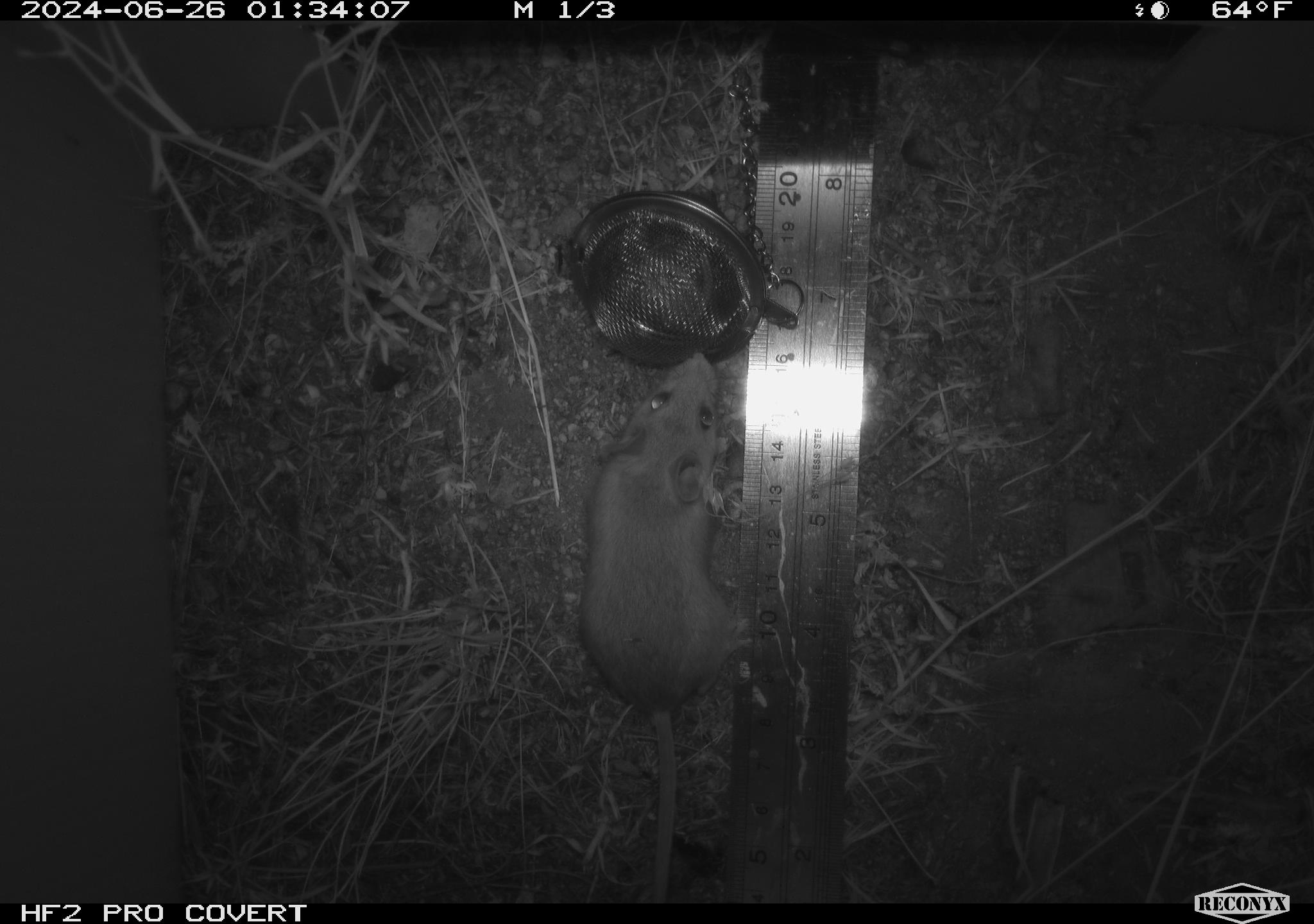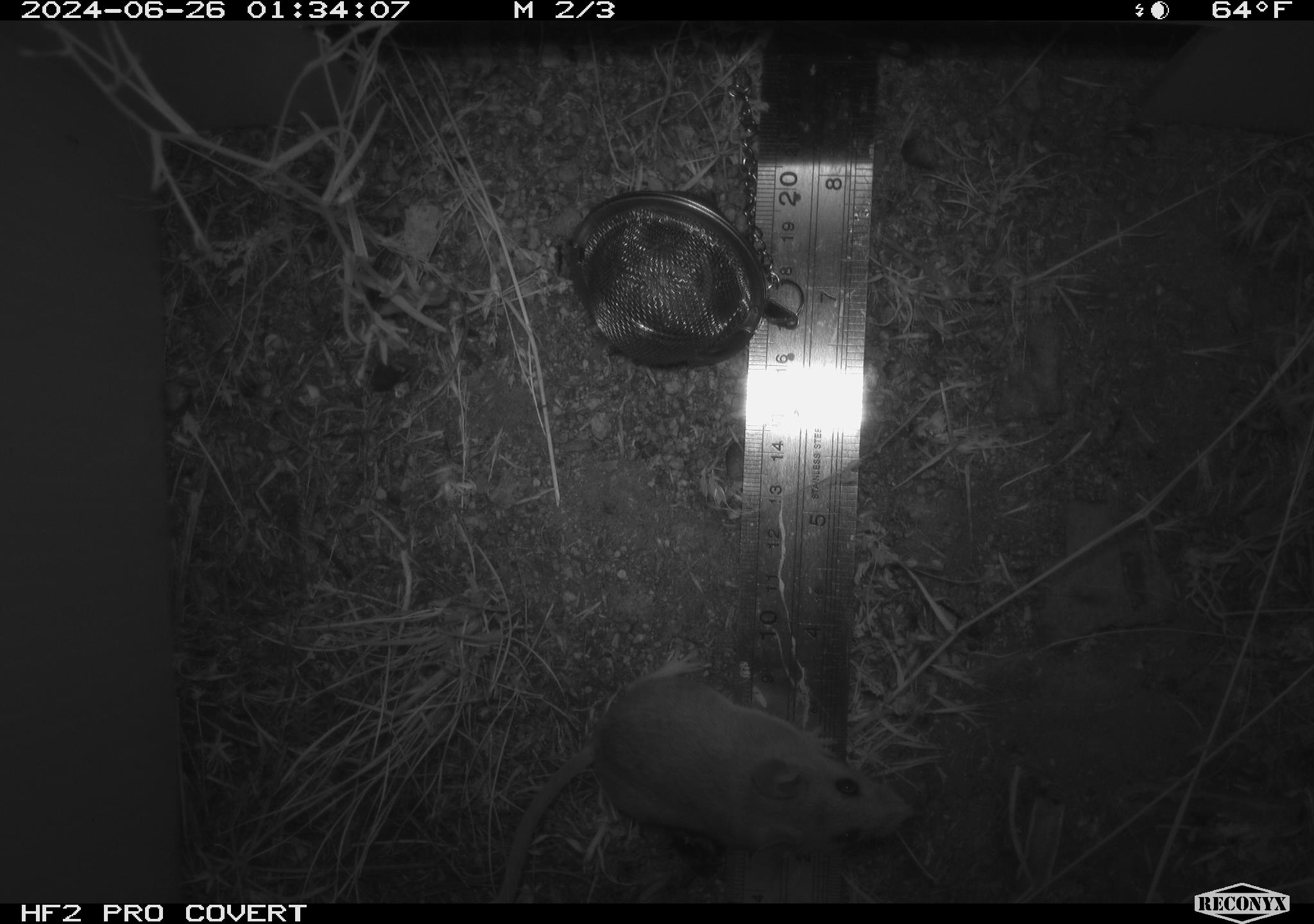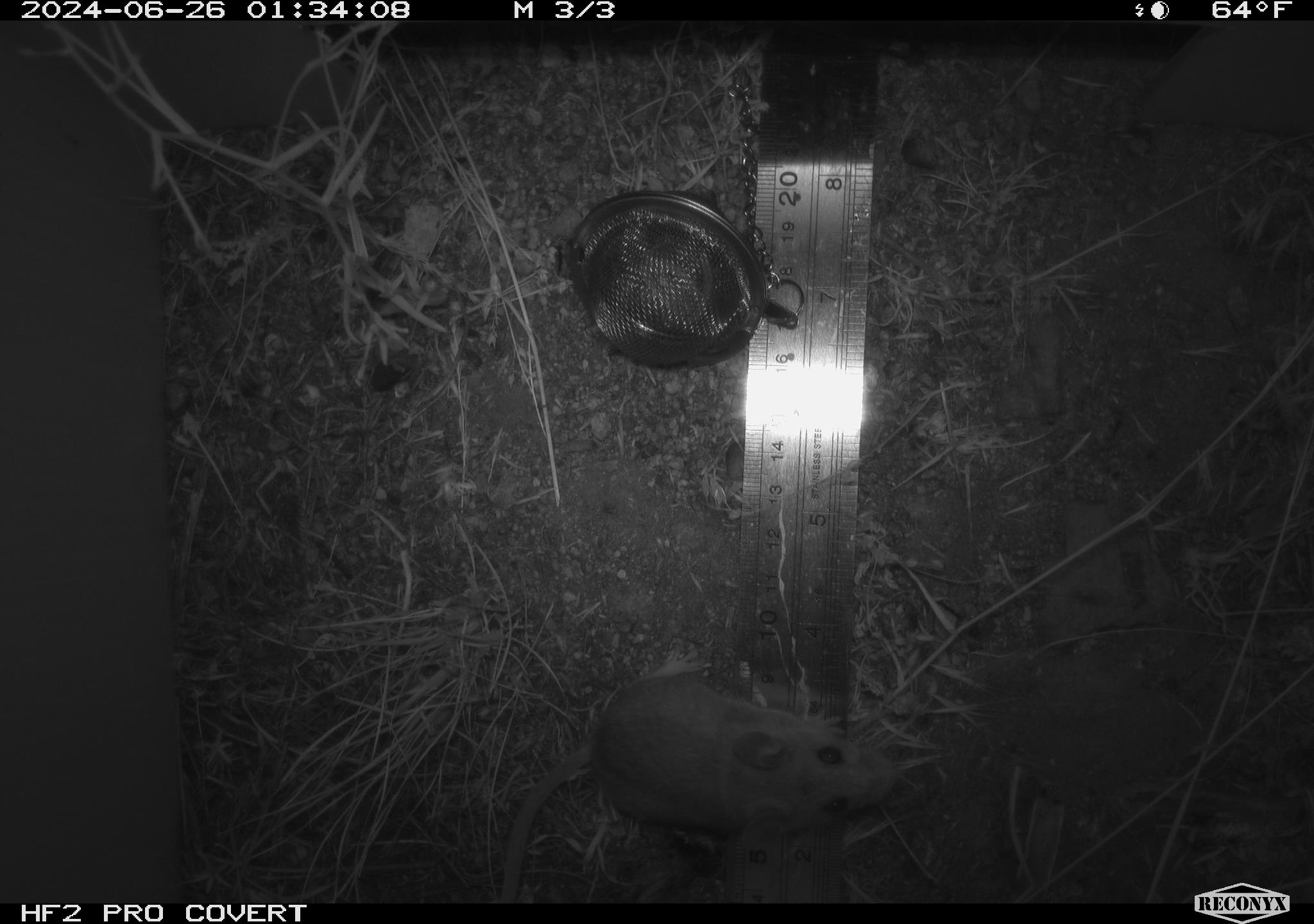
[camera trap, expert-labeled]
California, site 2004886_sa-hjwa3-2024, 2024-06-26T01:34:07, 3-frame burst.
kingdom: Animalia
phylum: Chordata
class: Mammalia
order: Rodentia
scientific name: Rodentia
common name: rodent